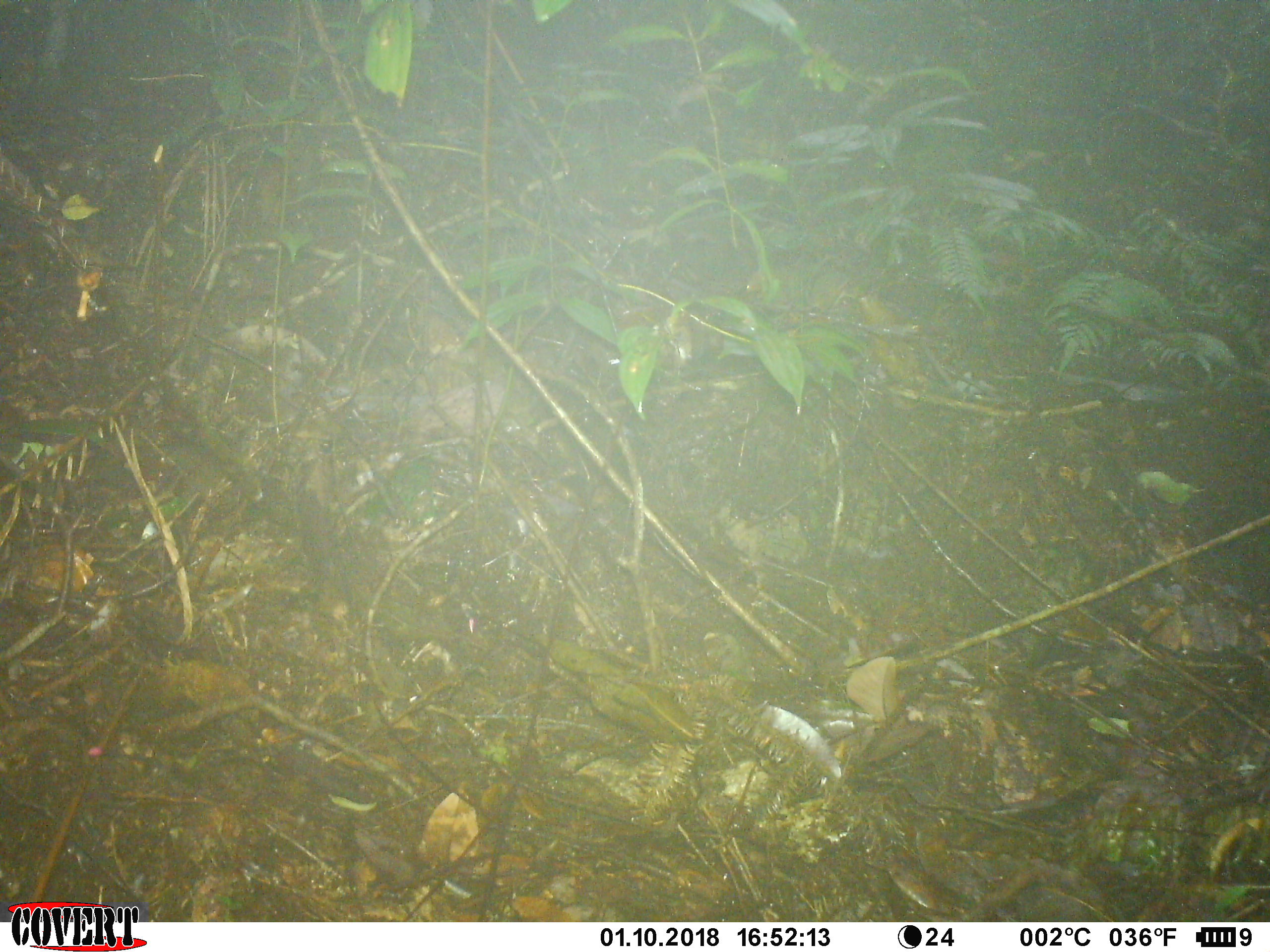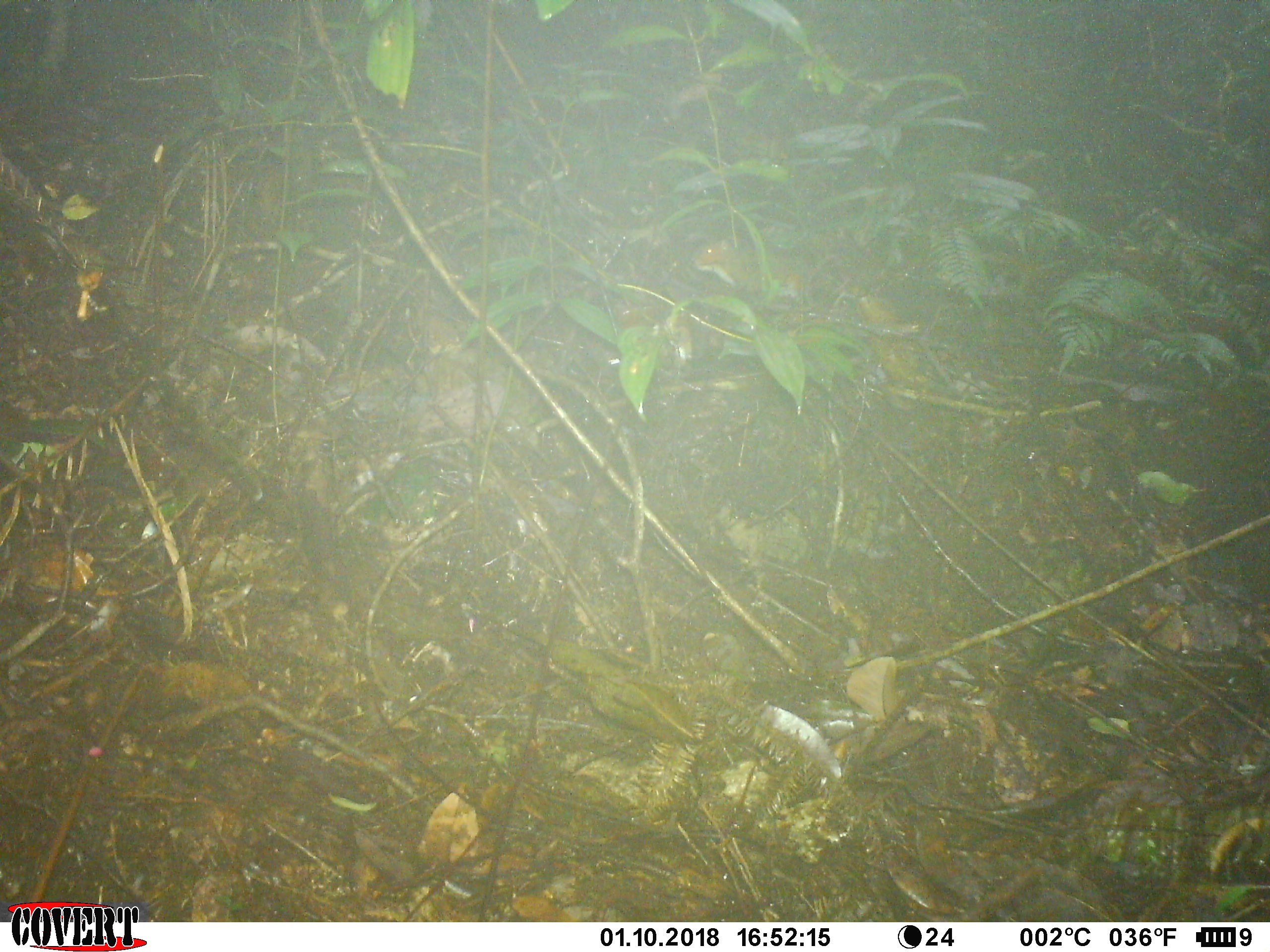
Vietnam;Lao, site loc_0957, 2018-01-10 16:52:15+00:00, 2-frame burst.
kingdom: Animalia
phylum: Chordata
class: Mammalia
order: Rodentia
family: Sciuridae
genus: Dremomys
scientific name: Dremomys rufigenis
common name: red-cheeked squirrel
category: red cheeked squirrel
Red cheeked squirrel (red-cheeked squirrel) (Dremomys rufigenis). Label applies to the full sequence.